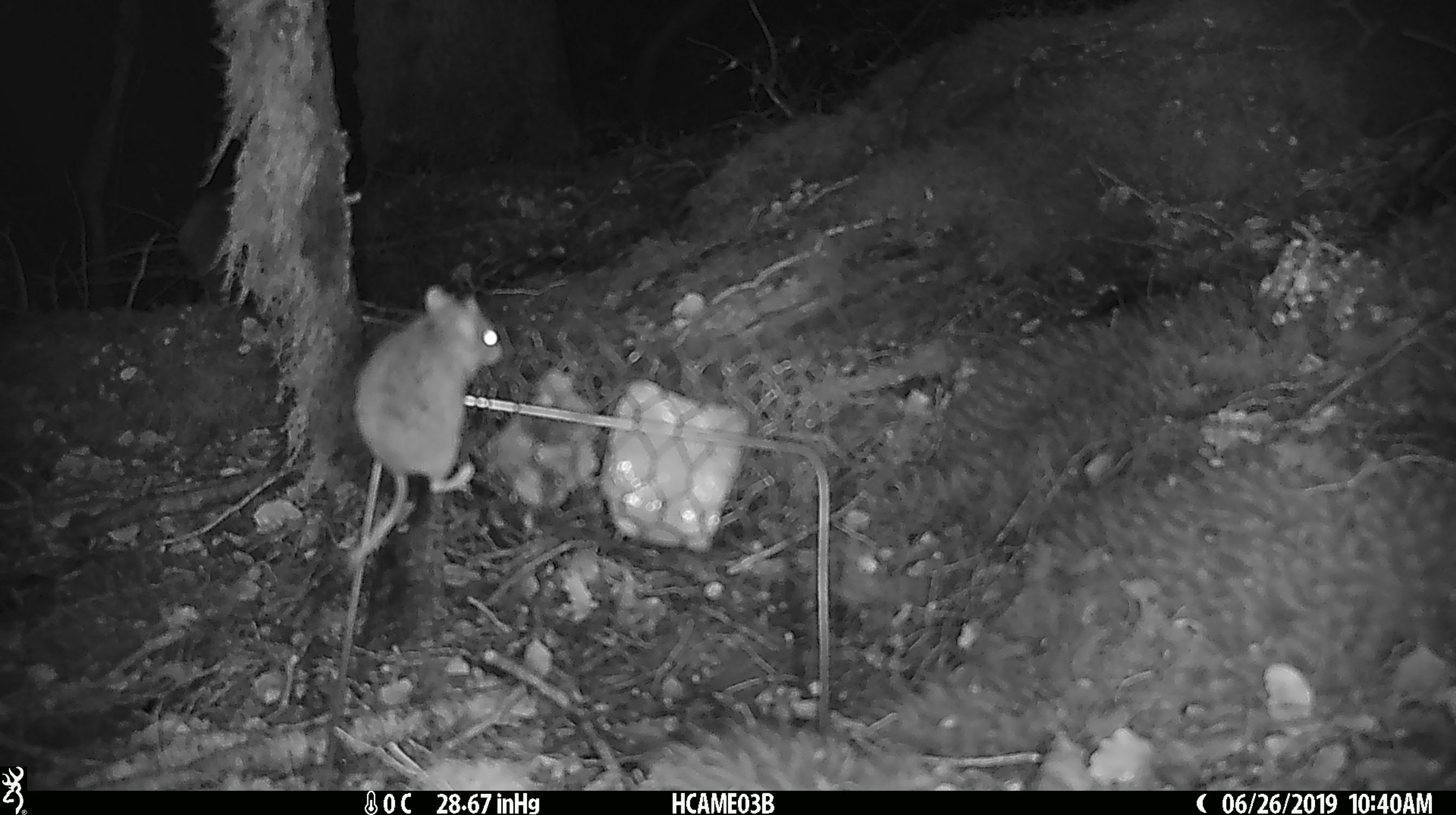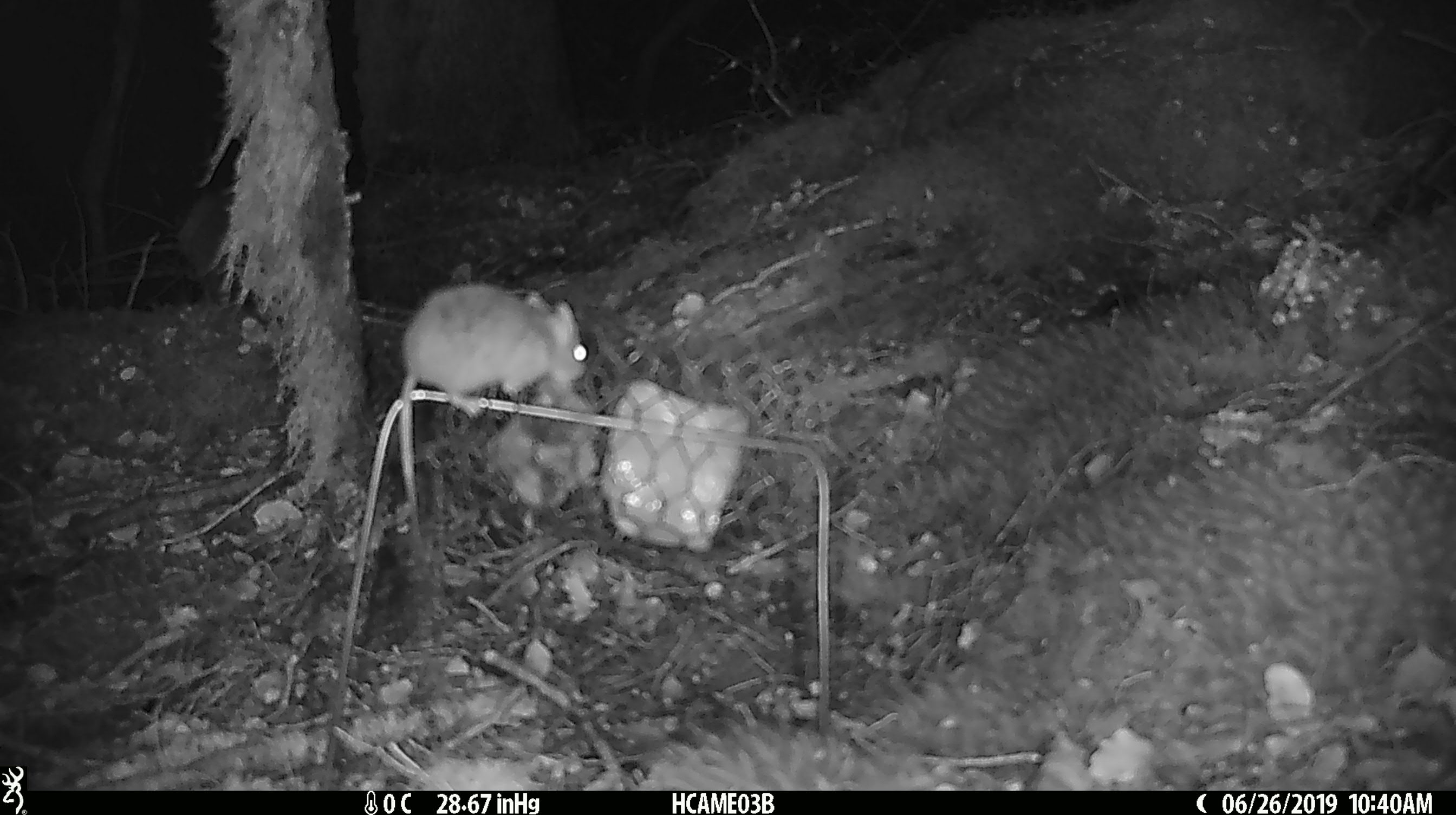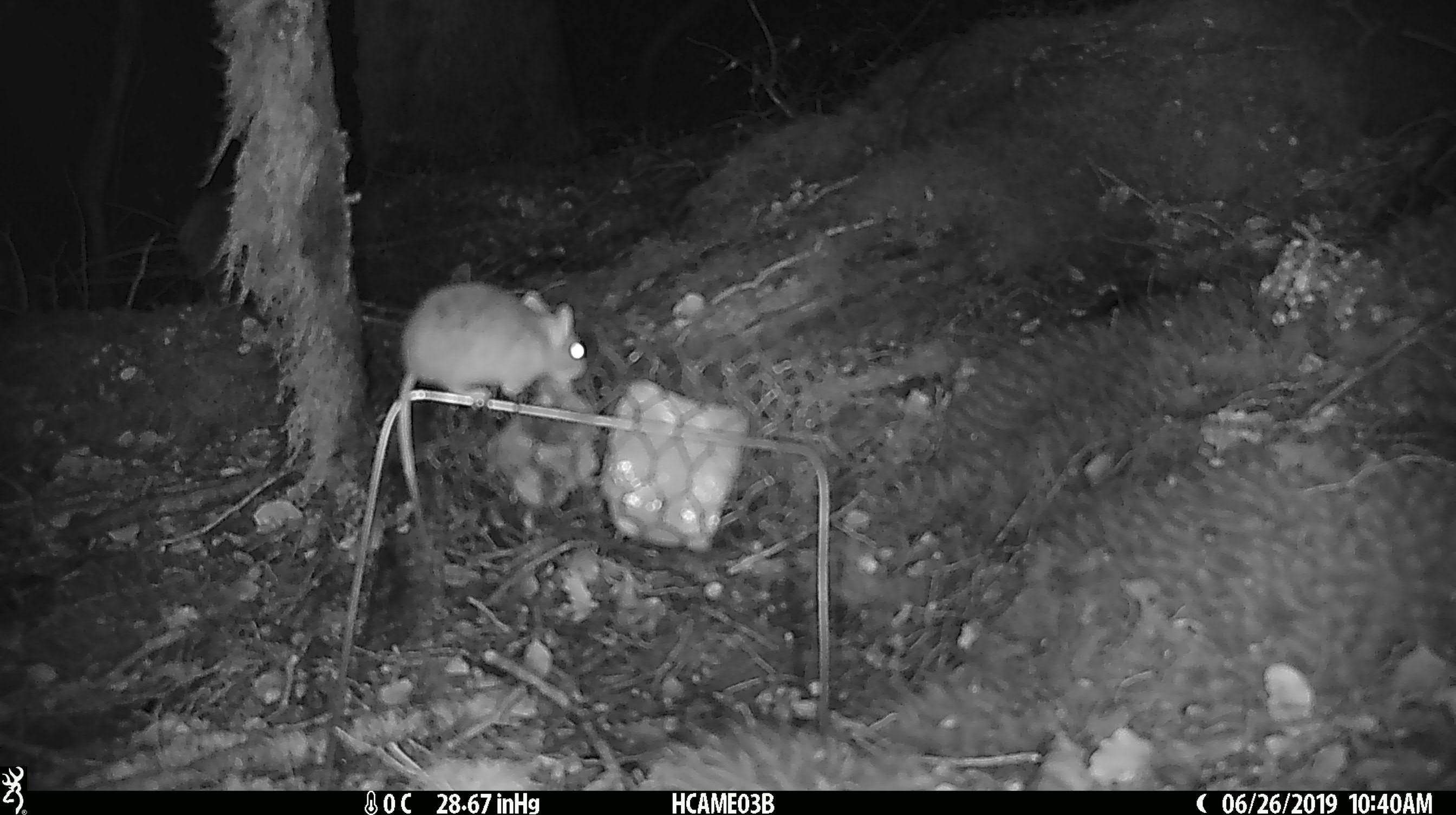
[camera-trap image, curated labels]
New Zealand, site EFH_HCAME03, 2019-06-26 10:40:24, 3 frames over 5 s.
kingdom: Animalia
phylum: Chordata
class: Mammalia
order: Rodentia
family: Muridae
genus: Mus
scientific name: Mus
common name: mouse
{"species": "mouse (Mus)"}